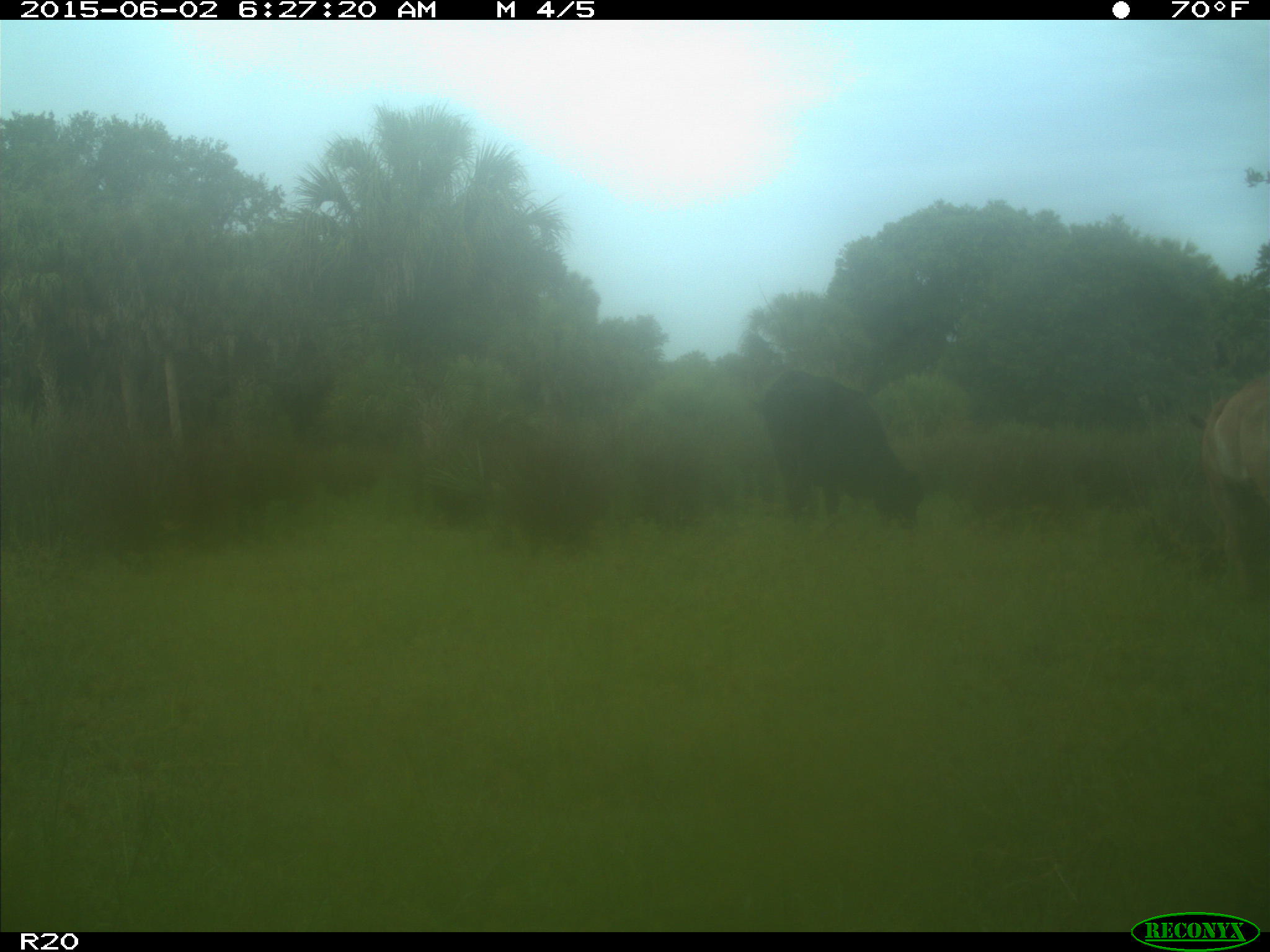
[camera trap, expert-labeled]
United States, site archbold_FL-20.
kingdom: Animalia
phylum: Chordata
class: Mammalia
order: Artiodactyla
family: Bovidae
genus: Bos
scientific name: Bos taurus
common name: domestic cow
Bos taurus (domestic cow).